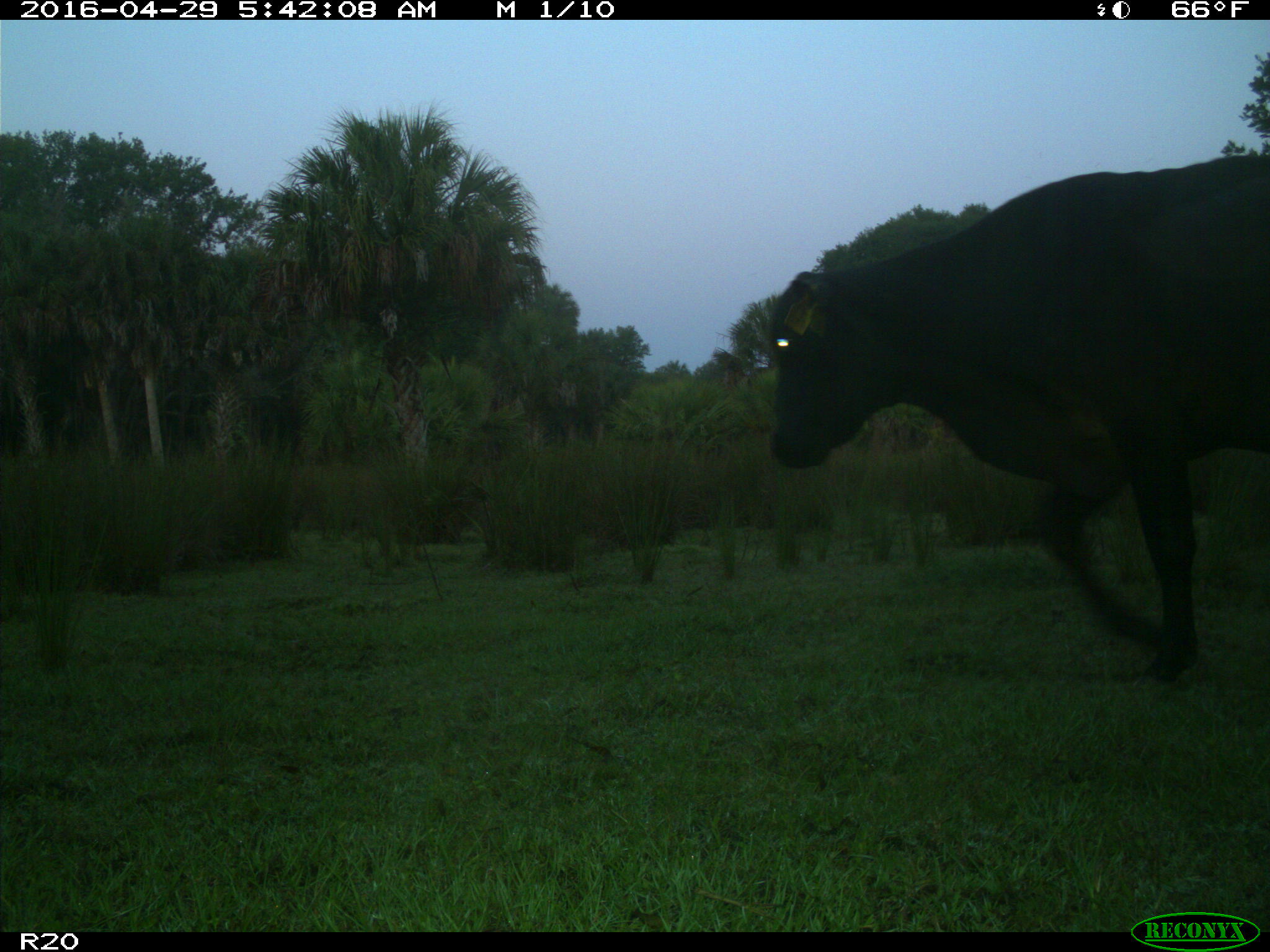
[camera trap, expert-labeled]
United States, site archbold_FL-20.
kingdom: Animalia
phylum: Chordata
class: Mammalia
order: Artiodactyla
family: Bovidae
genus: Bos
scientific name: Bos taurus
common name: domestic cow